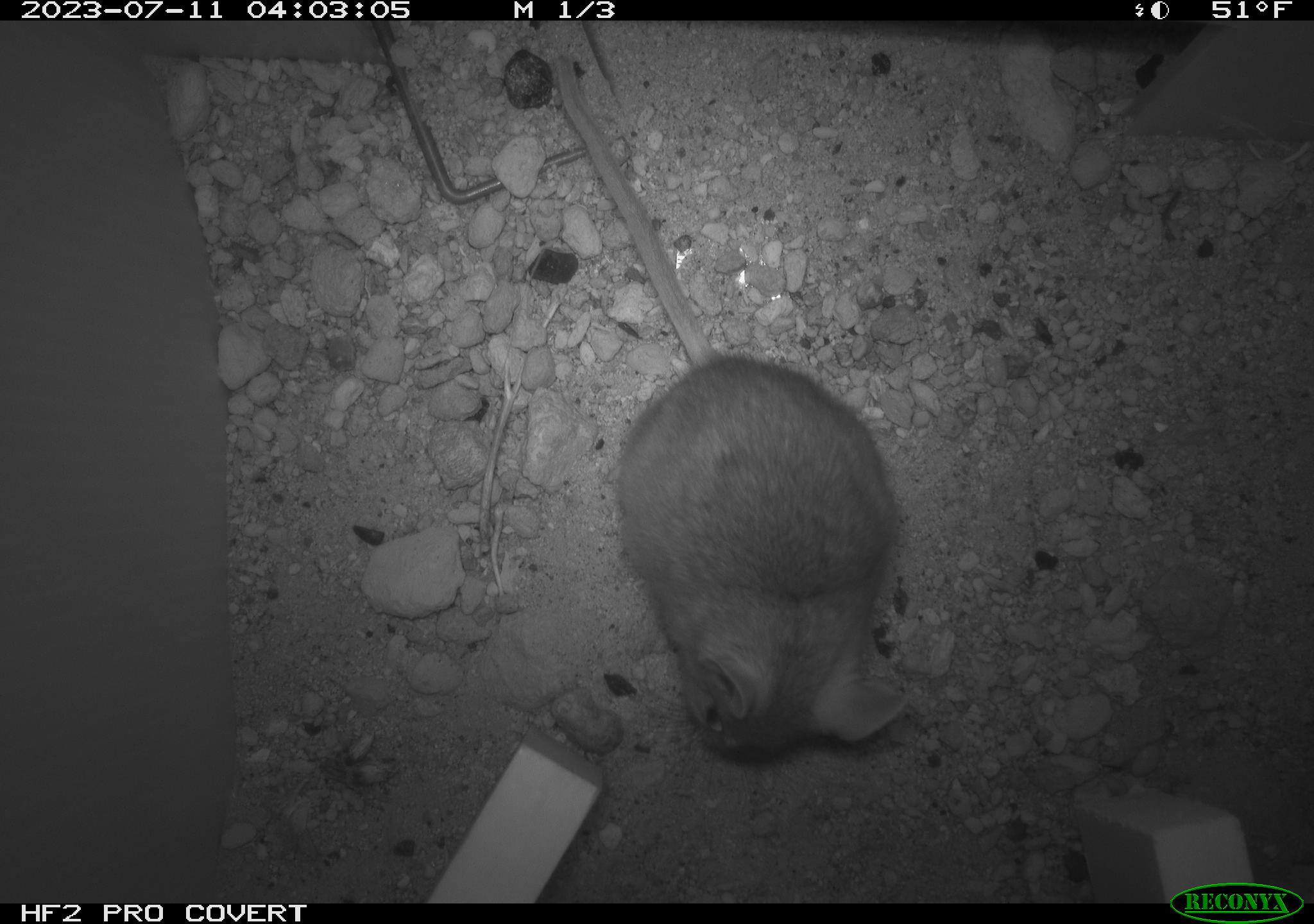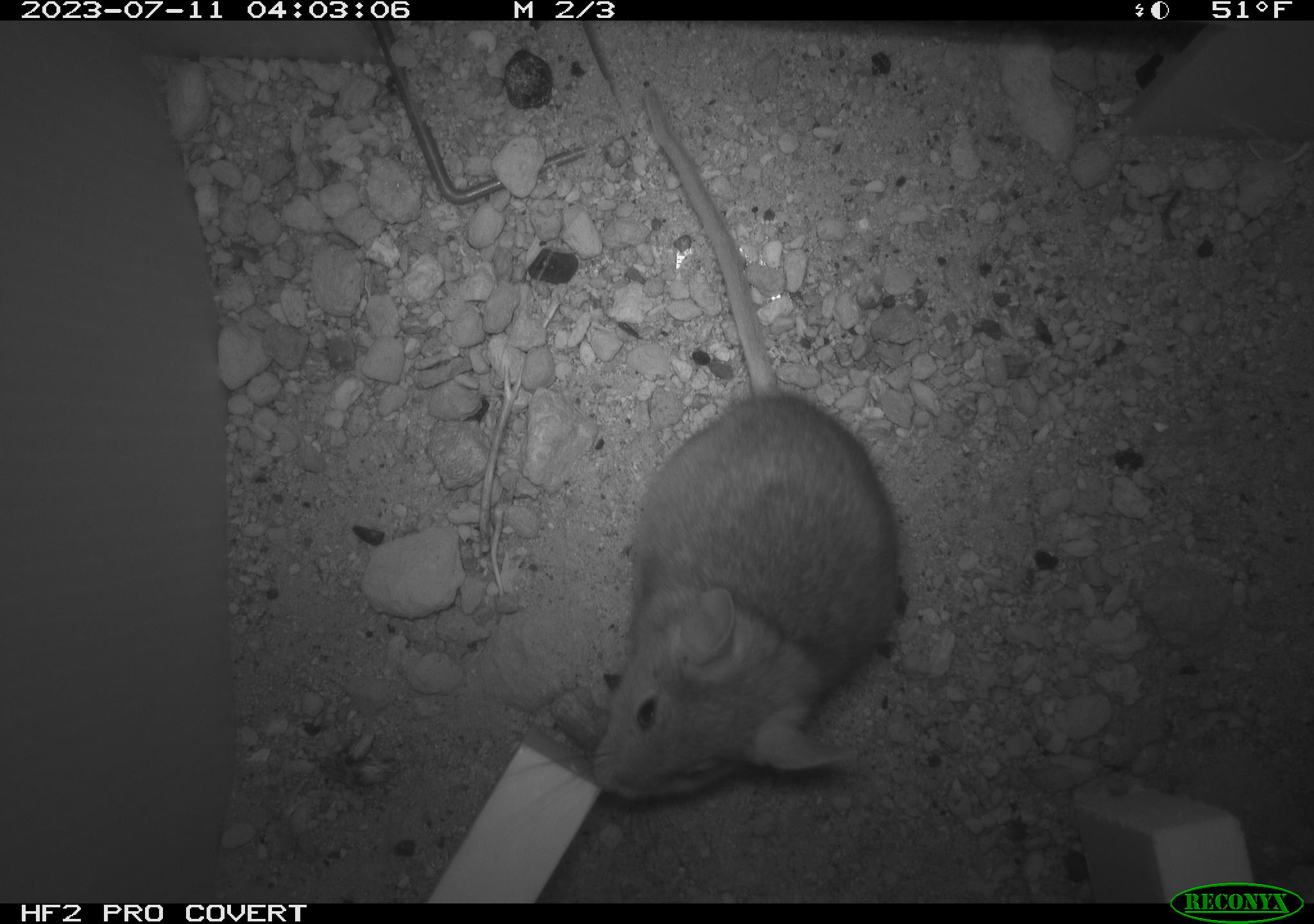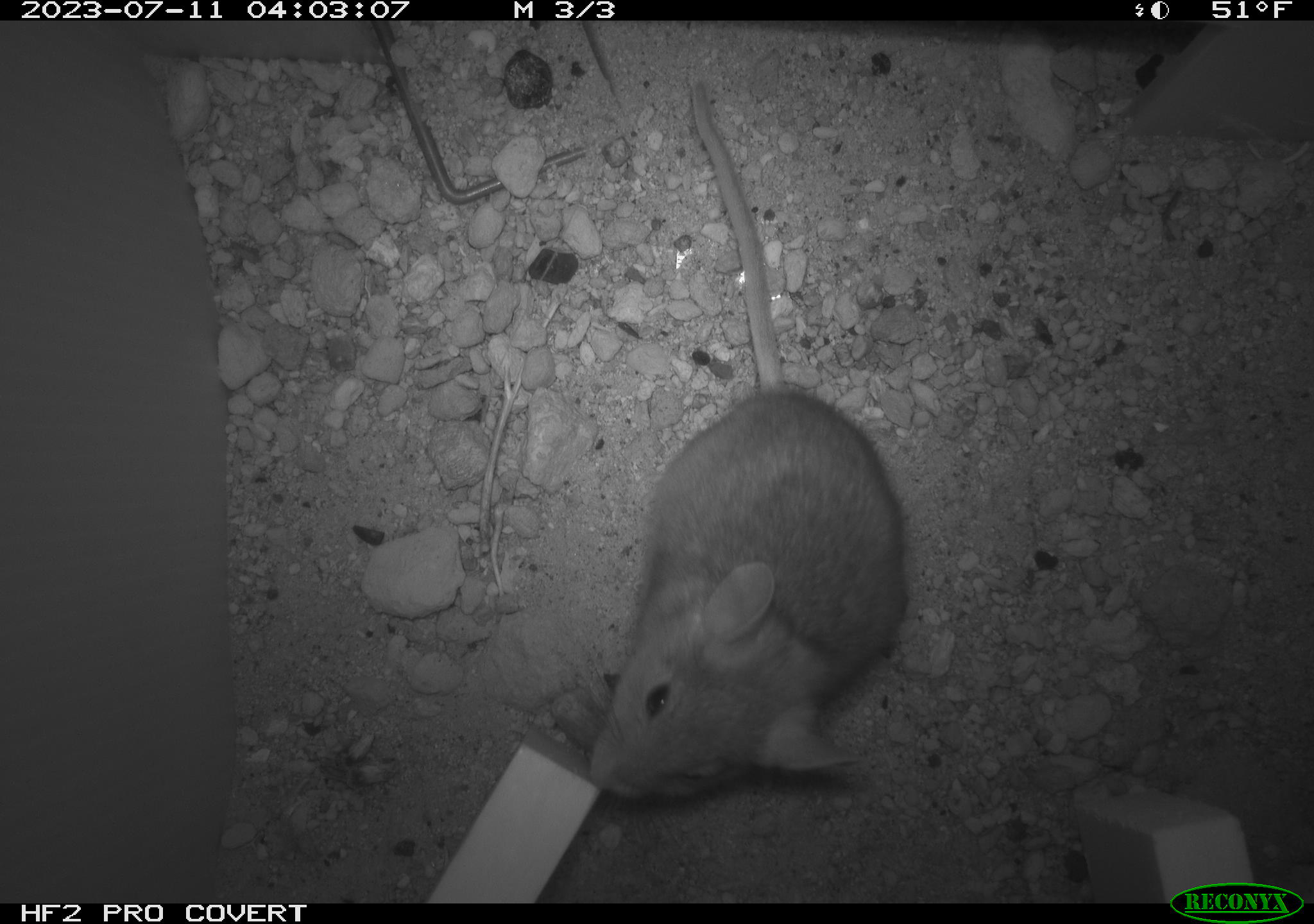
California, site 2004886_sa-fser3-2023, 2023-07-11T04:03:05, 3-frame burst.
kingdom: Animalia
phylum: Chordata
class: Mammalia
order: Rodentia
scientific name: Rodentia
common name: mouse species